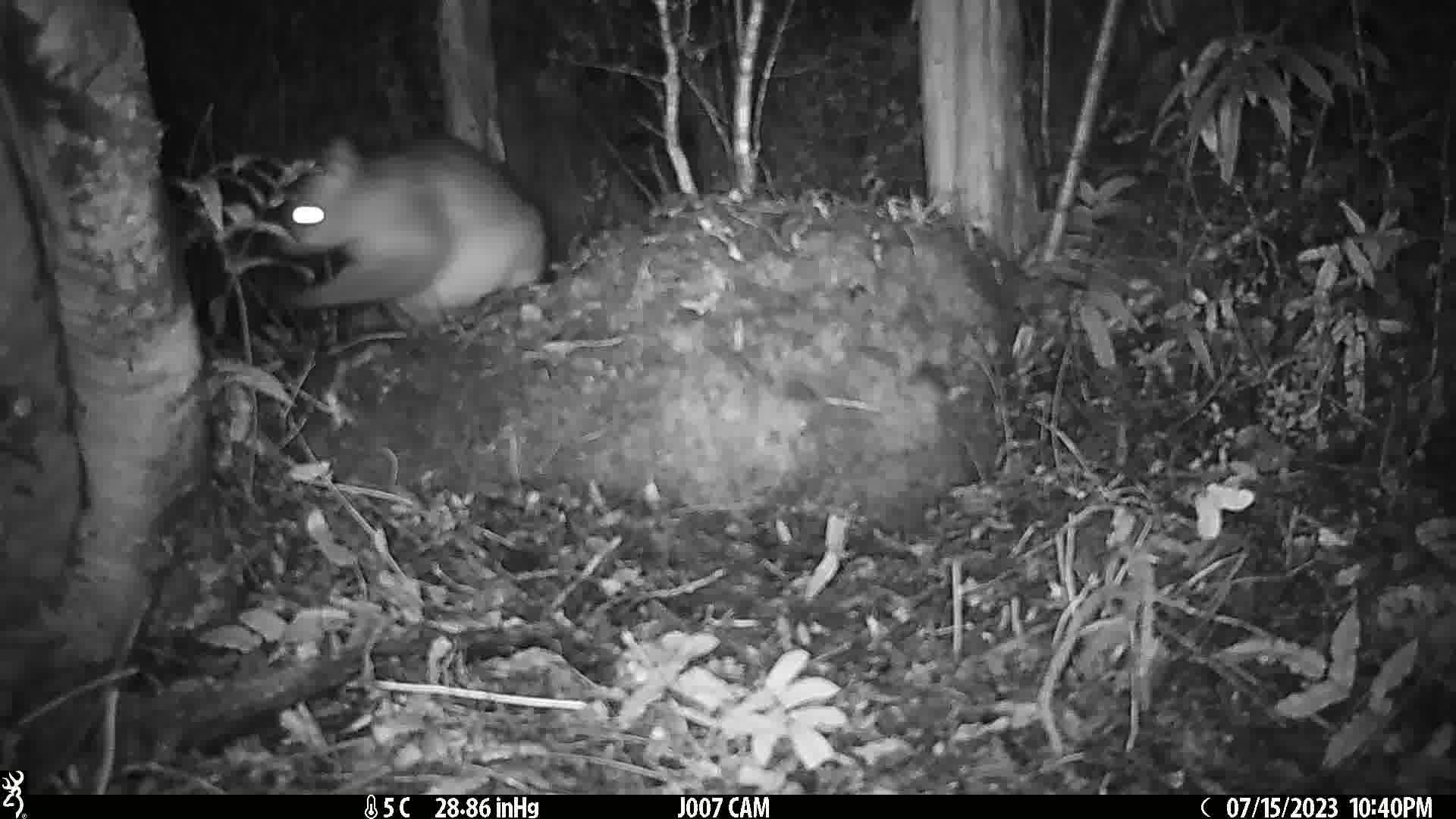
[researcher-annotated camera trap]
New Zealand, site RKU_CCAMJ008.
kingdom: Animalia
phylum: Chordata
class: Mammalia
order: Diprotodontia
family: Phalangeridae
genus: Trichosurus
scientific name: Trichosurus vulpecula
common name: common brushtail possum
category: possum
Possum (common brushtail possum) (Trichosurus vulpecula).